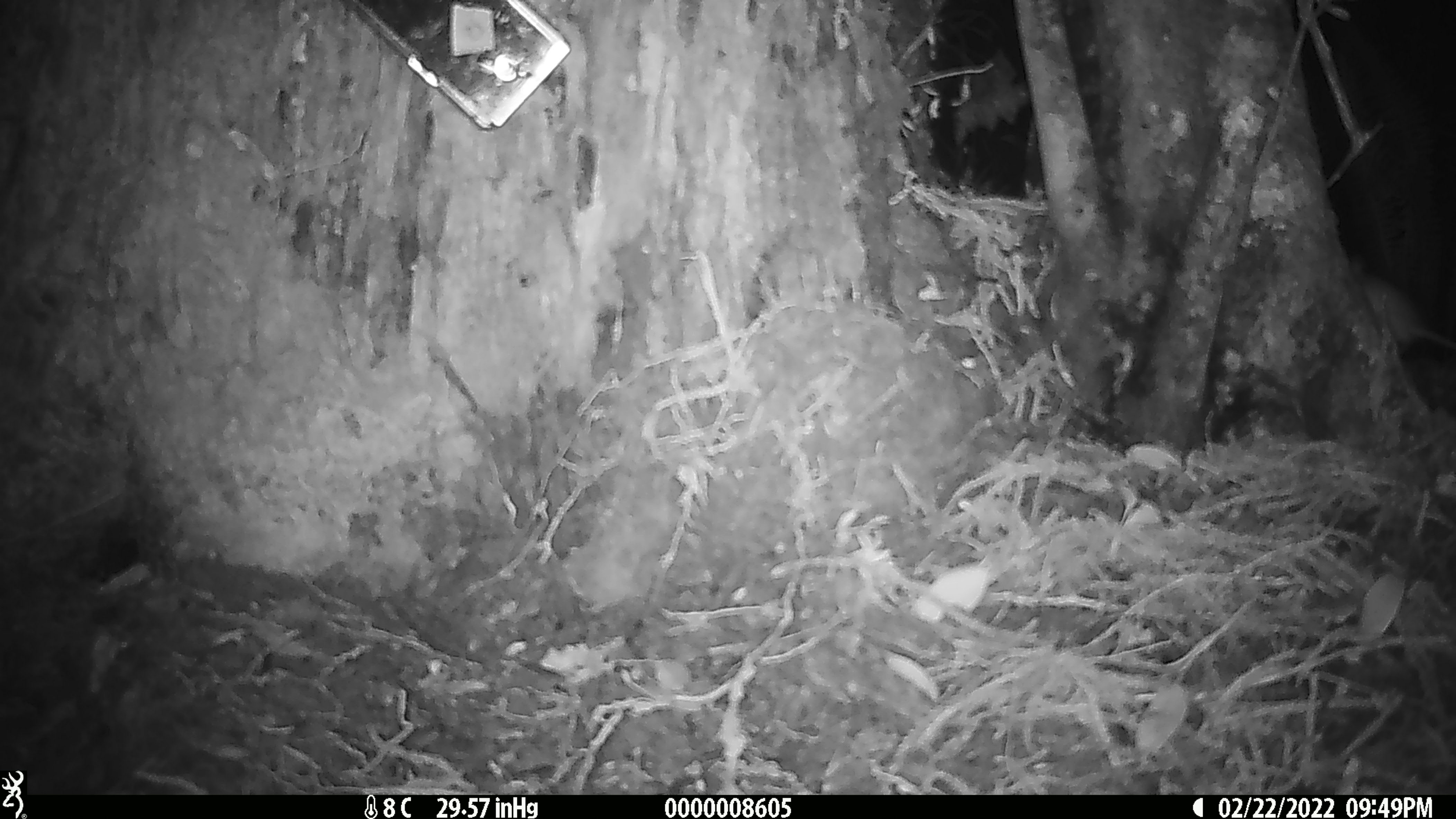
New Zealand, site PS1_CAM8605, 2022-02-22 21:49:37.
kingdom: Animalia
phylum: Chordata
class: Mammalia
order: Rodentia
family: Muridae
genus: Mus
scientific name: Mus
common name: mouse